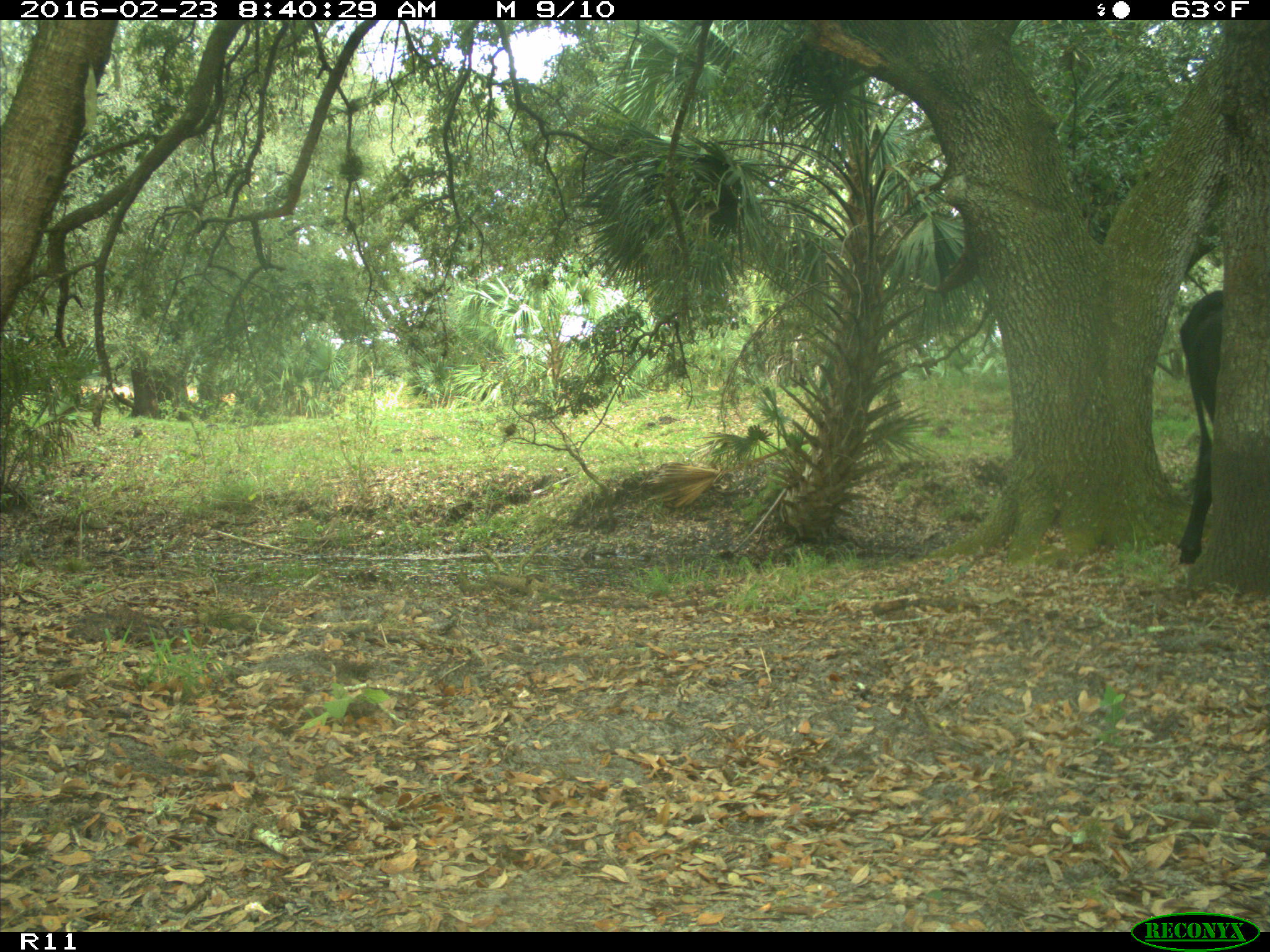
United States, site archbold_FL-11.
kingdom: Animalia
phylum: Chordata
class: Mammalia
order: Artiodactyla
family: Bovidae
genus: Bos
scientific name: Bos taurus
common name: domestic cow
Bos taurus (domestic cow).